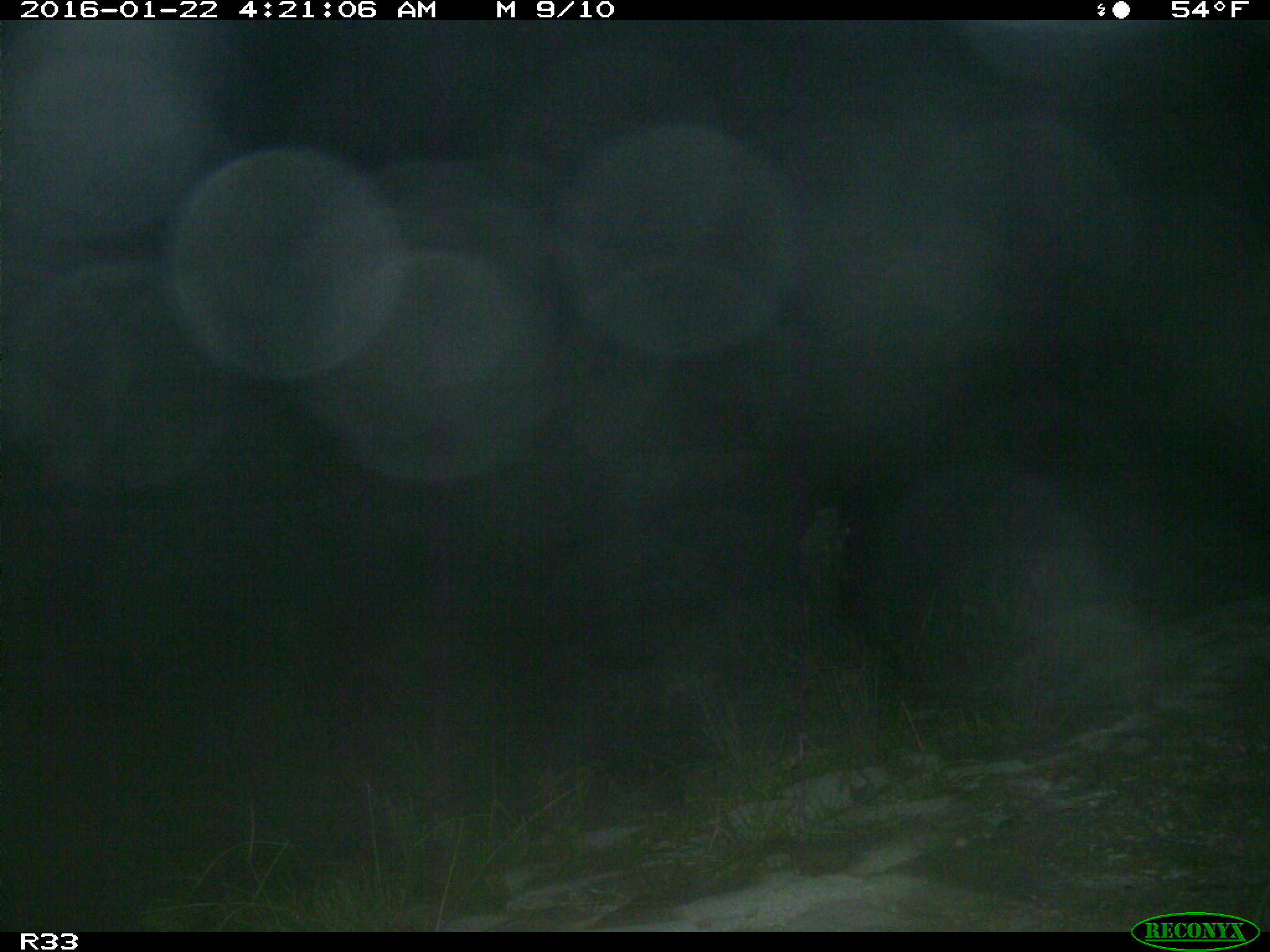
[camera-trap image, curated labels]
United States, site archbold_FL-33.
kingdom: Animalia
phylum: Chordata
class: Aves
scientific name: Aves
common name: birds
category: unidentified bird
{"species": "unidentified bird (birds) (Aves)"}